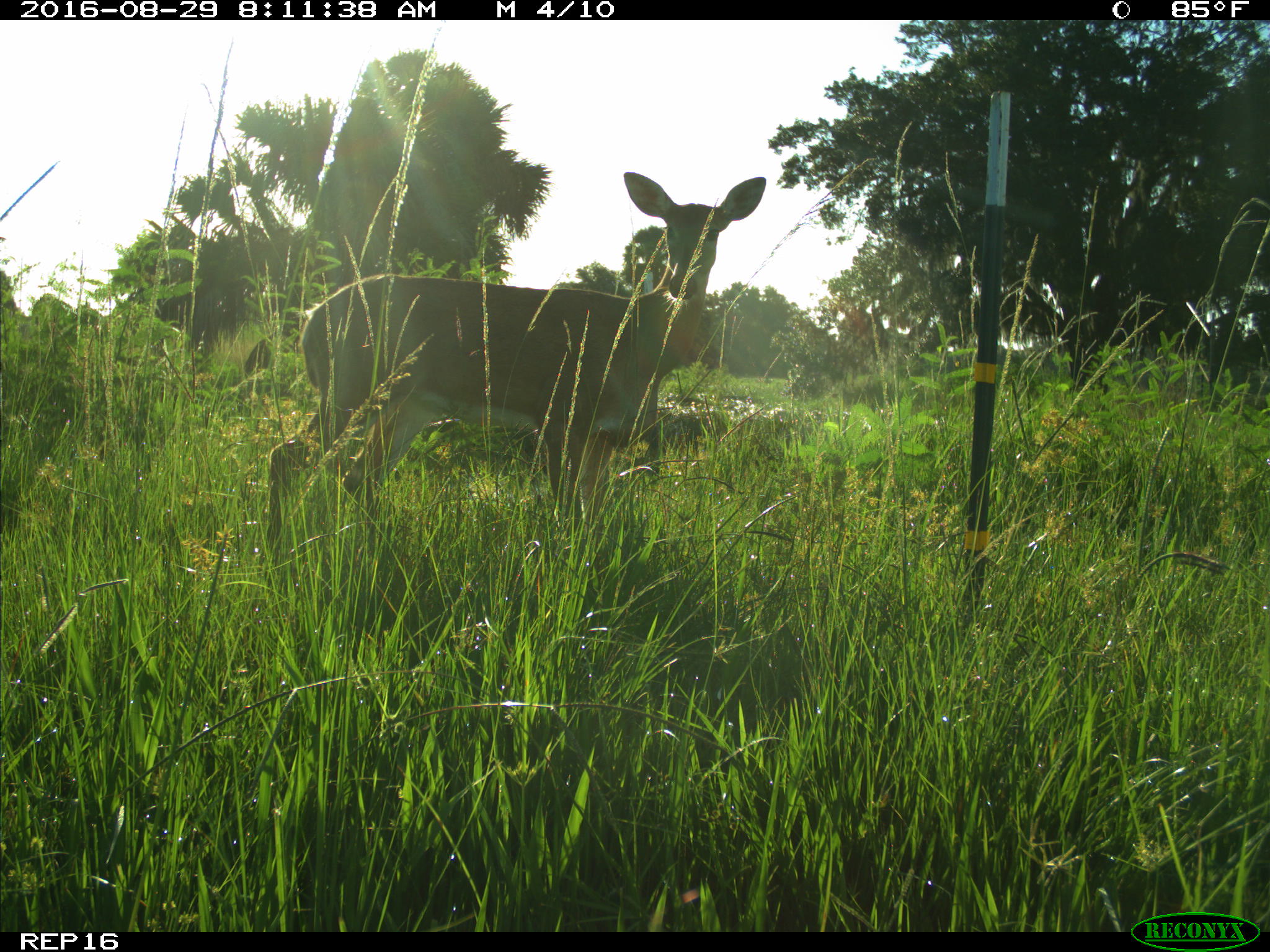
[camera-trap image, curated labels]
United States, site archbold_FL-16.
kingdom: Animalia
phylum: Chordata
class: Mammalia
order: Artiodactyla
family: Cervidae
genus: Odocoileus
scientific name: Odocoileus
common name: deer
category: unidentified deer